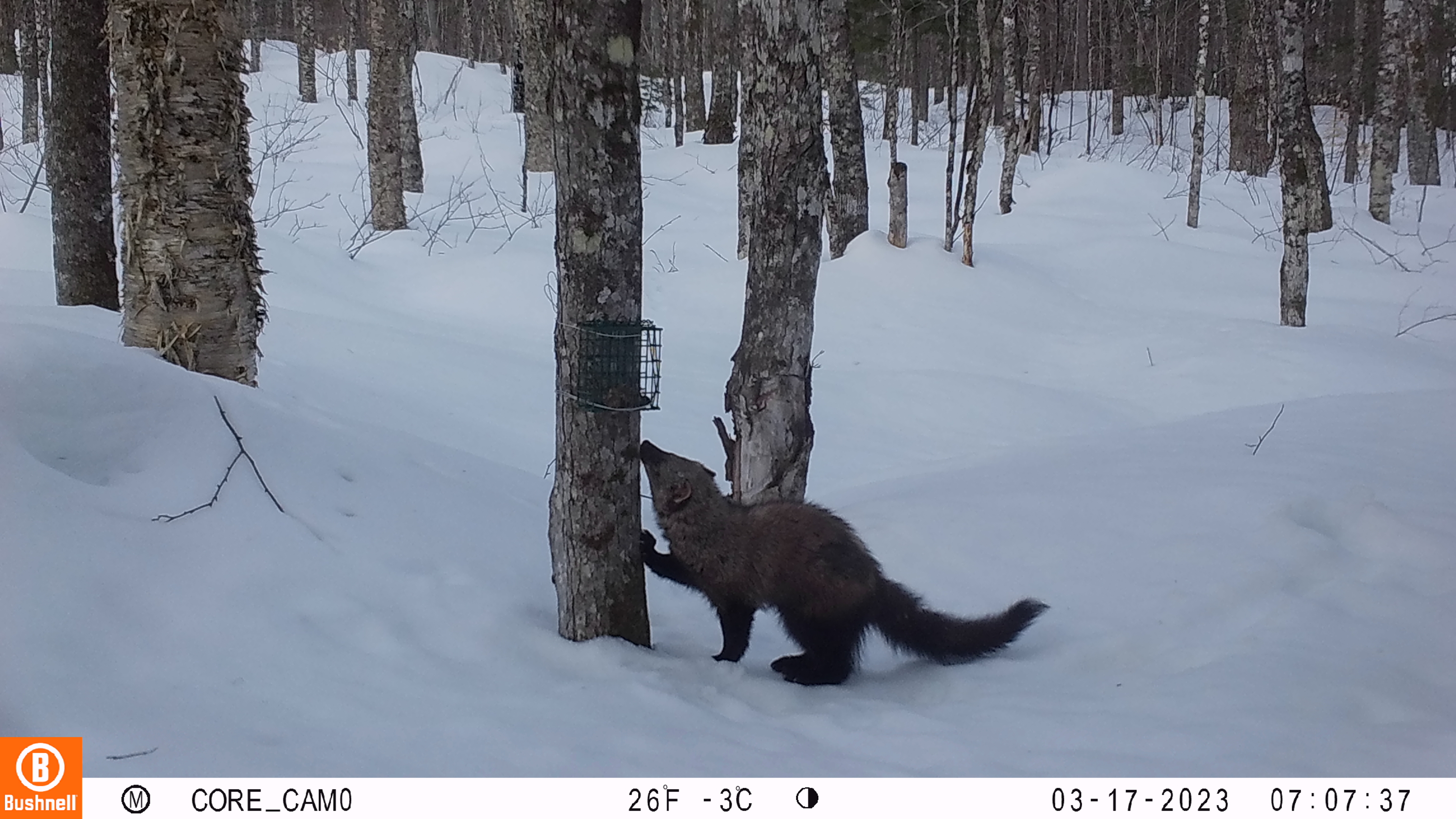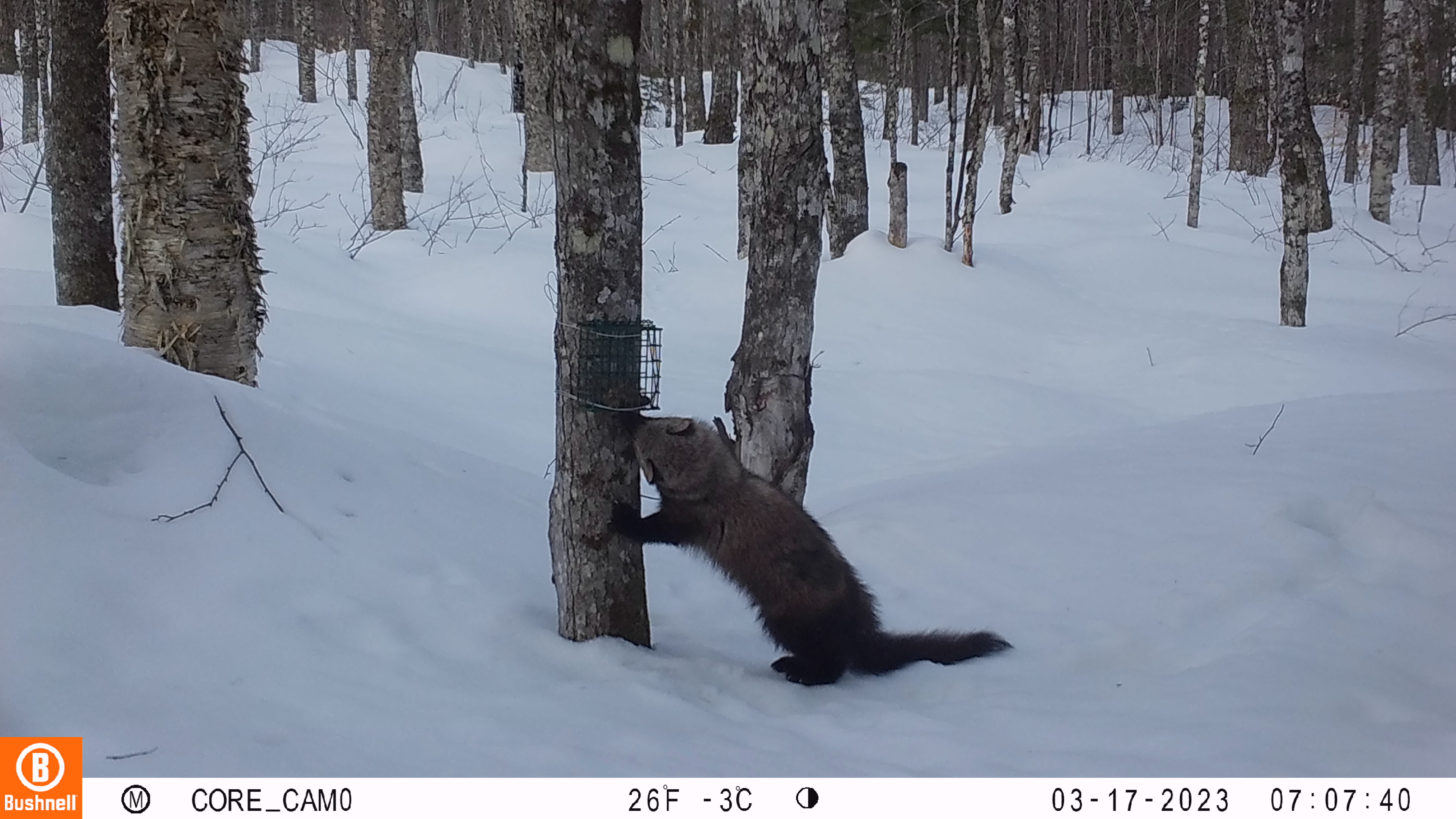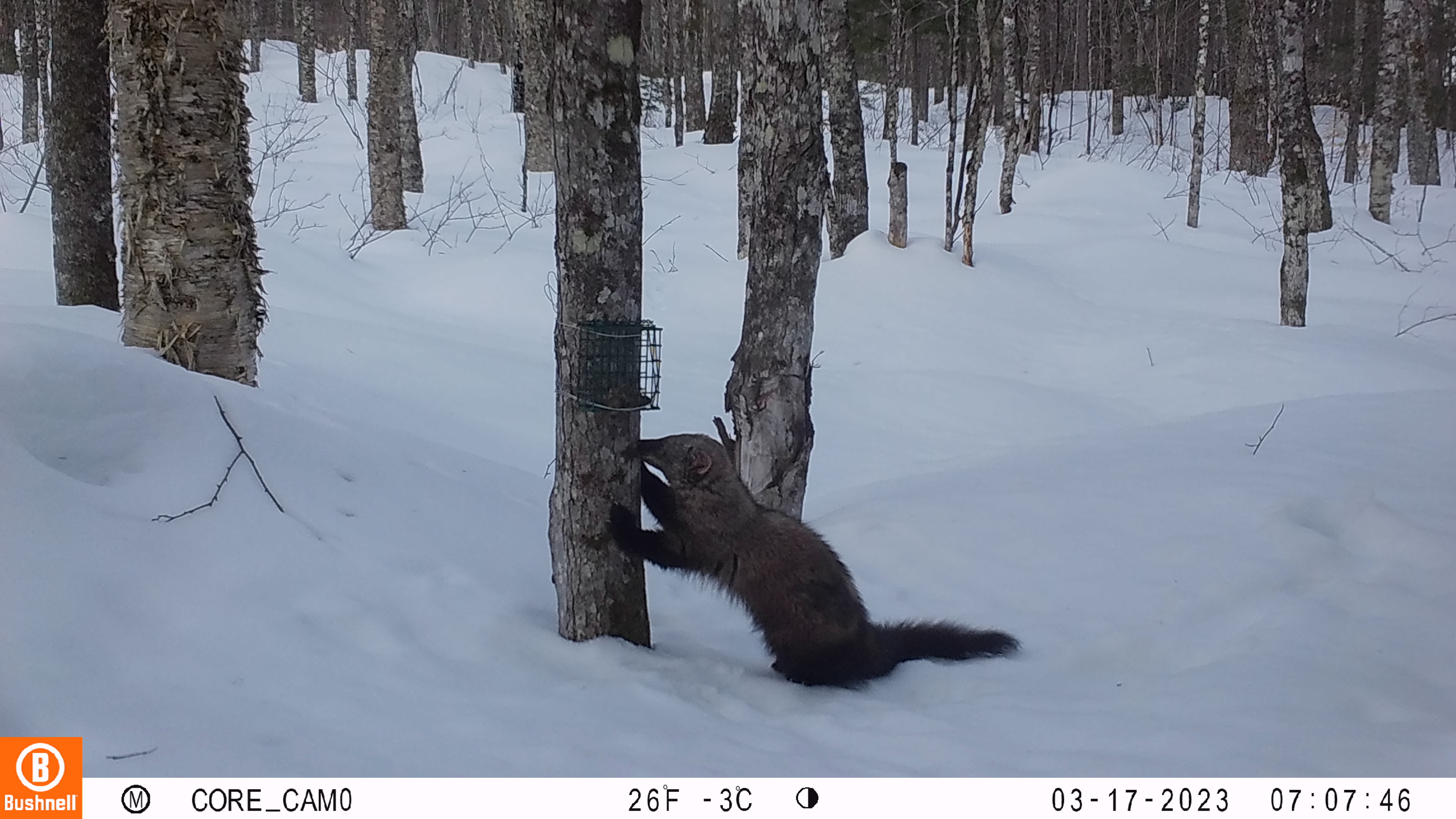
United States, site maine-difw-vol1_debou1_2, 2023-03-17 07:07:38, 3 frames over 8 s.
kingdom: Animalia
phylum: Chordata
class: Mammalia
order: Carnivora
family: Mustelidae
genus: Pekania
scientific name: Pekania pennanti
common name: fisher